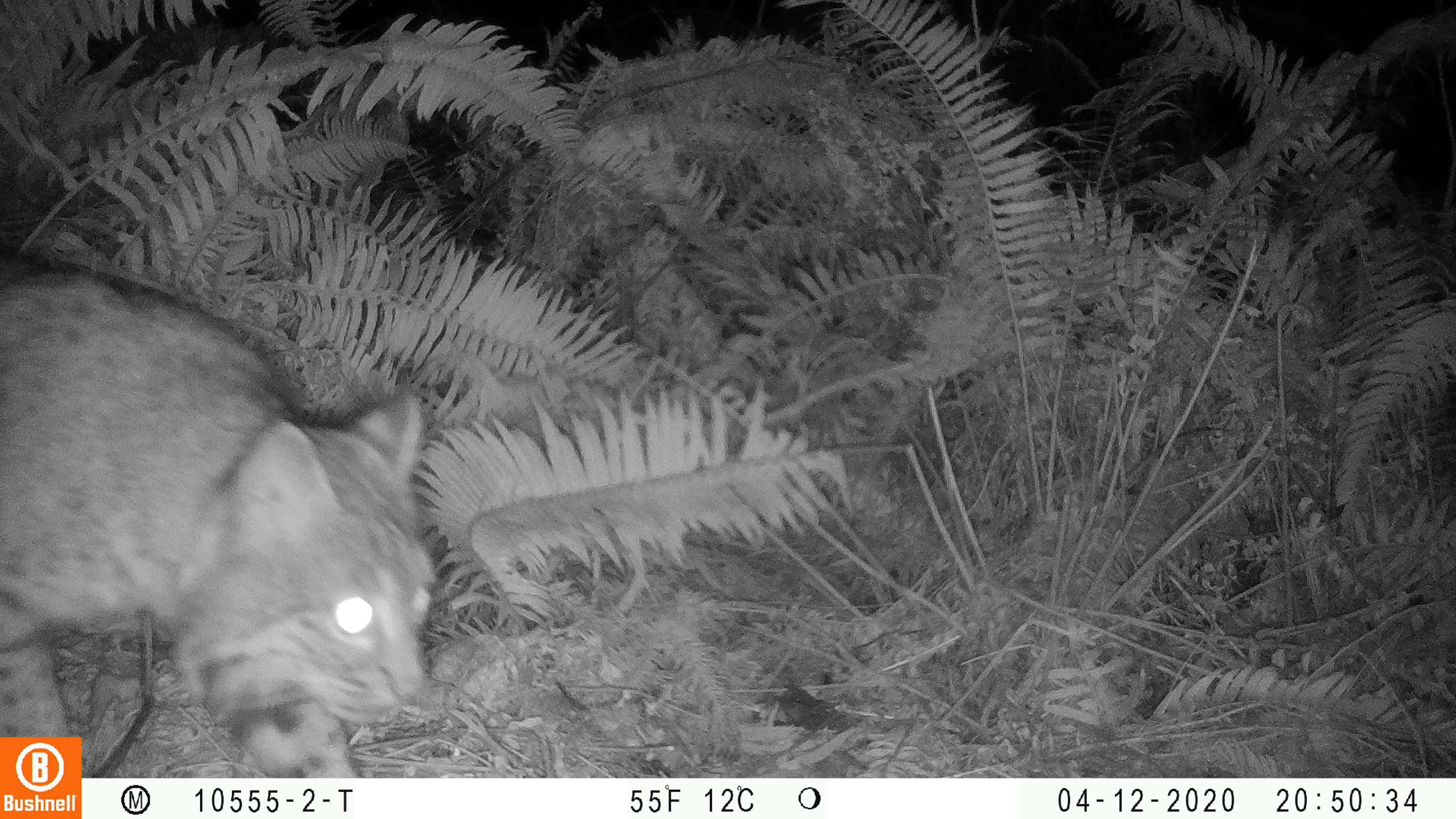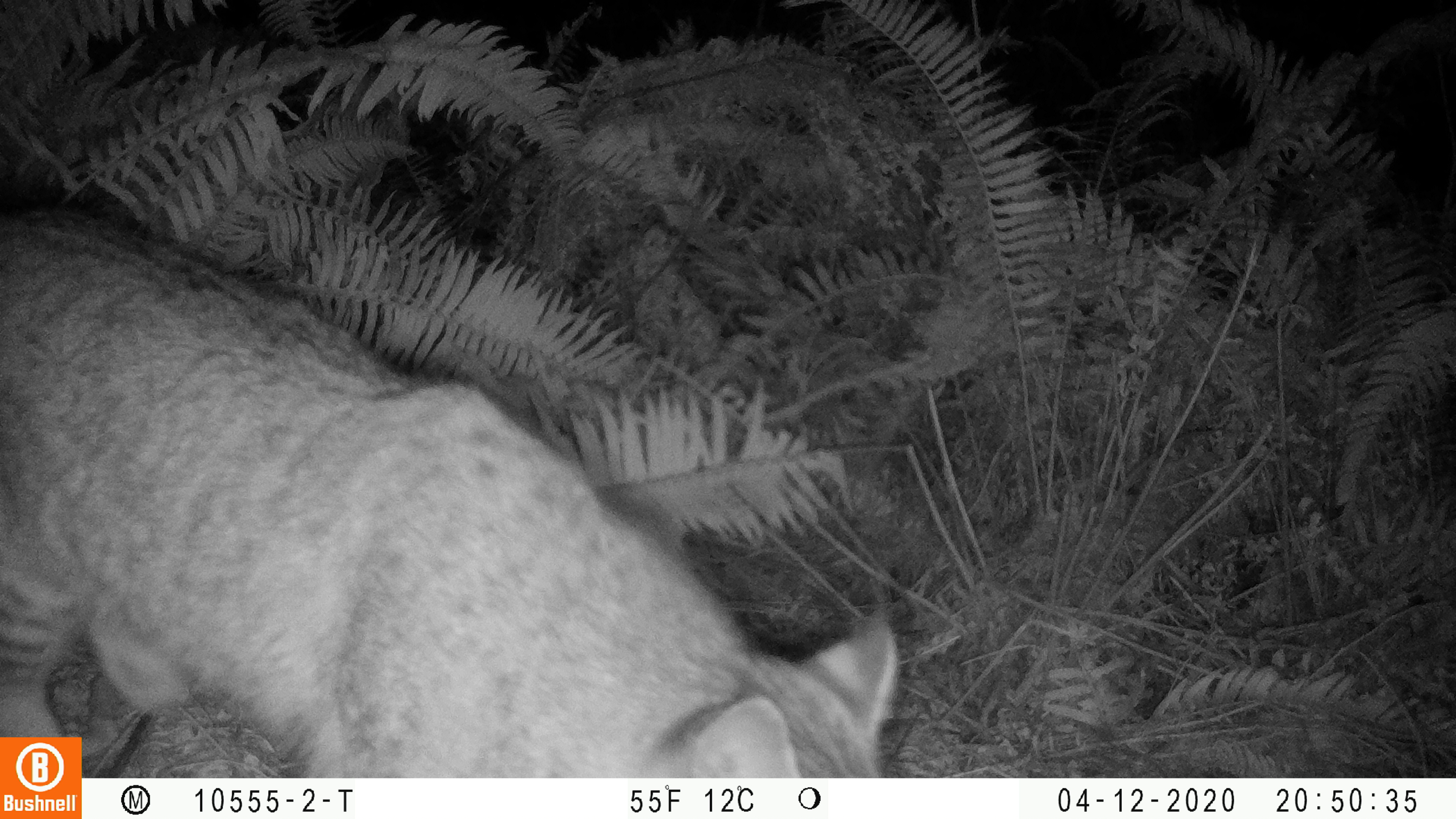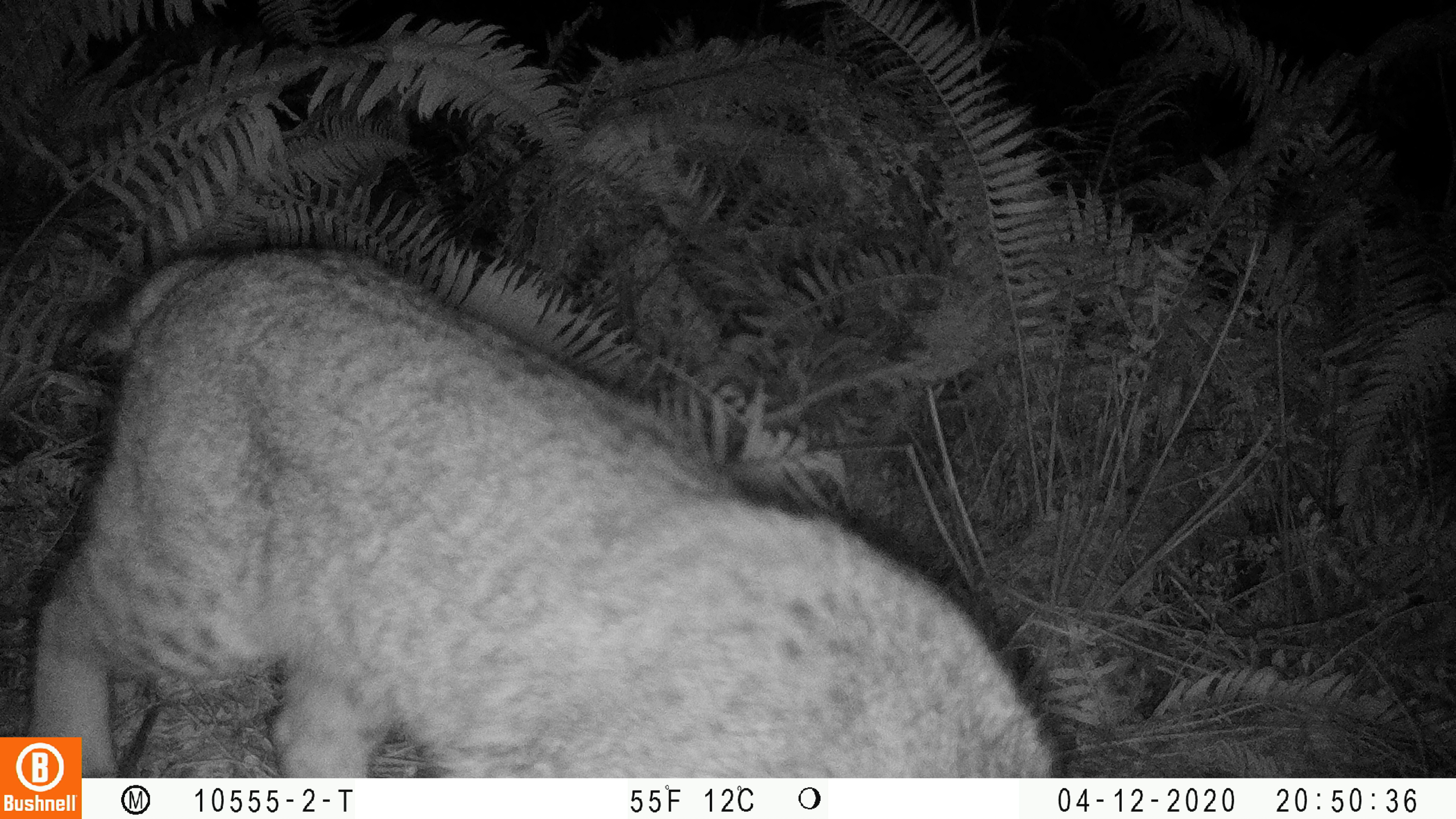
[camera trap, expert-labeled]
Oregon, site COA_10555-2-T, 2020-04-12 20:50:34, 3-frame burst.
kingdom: Animalia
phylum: Chordata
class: Mammalia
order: Carnivora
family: Felidae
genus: Lynx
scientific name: Lynx rufus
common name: bobcat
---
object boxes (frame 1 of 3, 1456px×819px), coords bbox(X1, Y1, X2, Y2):
bobcat: bbox(3, 240, 446, 729)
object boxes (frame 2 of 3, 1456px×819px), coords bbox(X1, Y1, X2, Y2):
bobcat: bbox(5, 196, 921, 732); bbox(86, 192, 908, 772)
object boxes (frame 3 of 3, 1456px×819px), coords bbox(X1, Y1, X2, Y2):
bobcat: bbox(88, 236, 1071, 772); bbox(11, 242, 1049, 732)